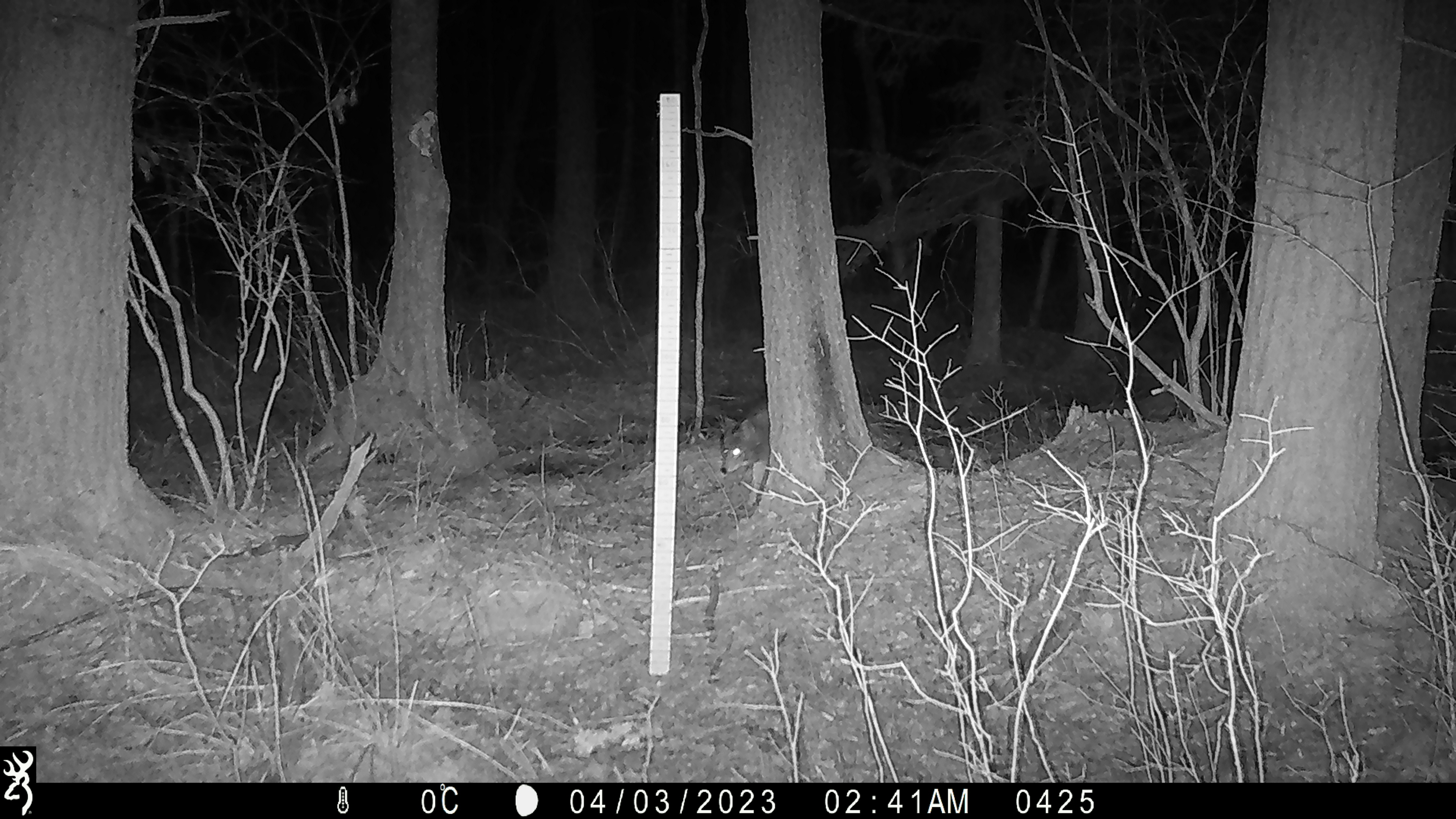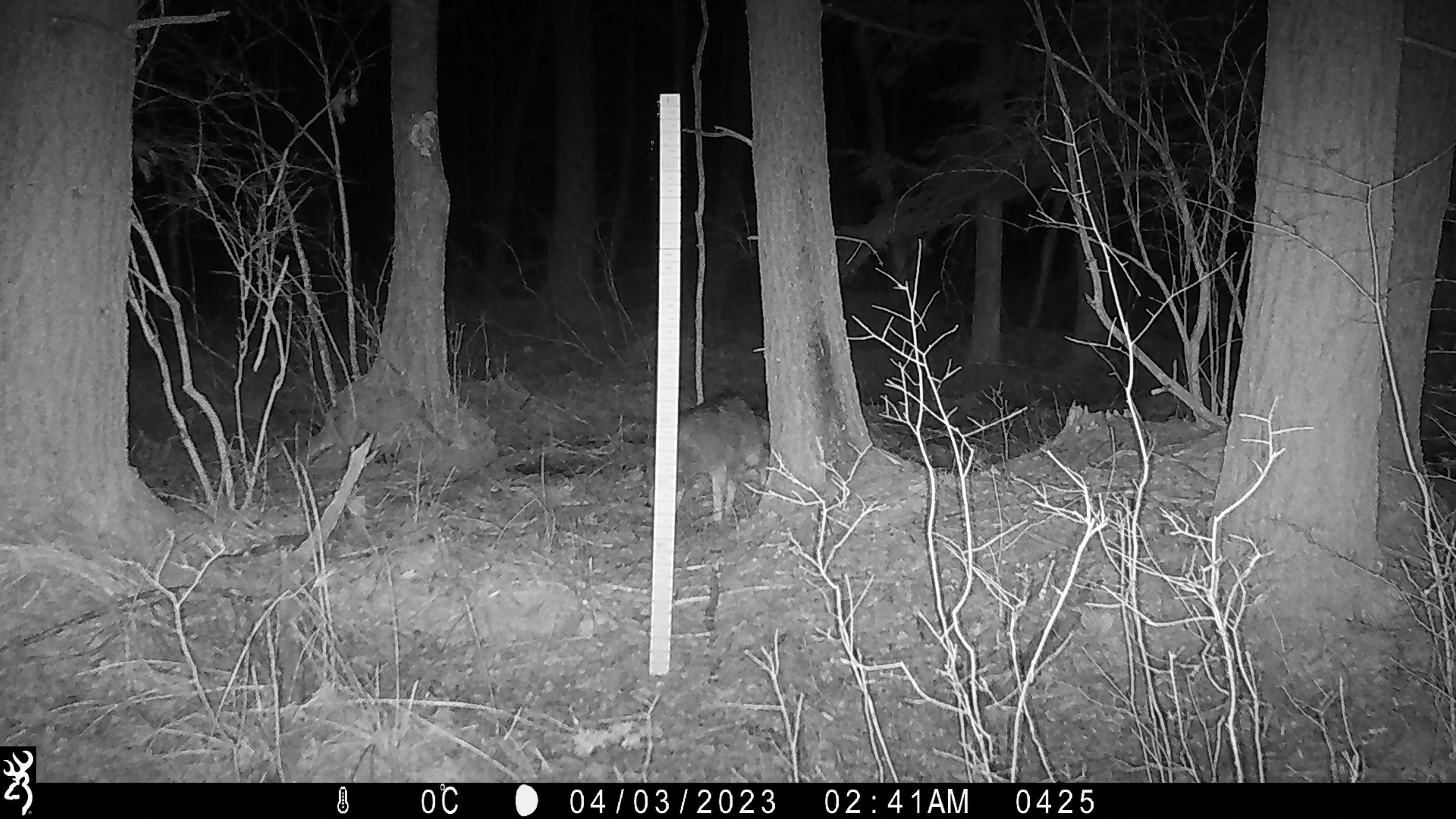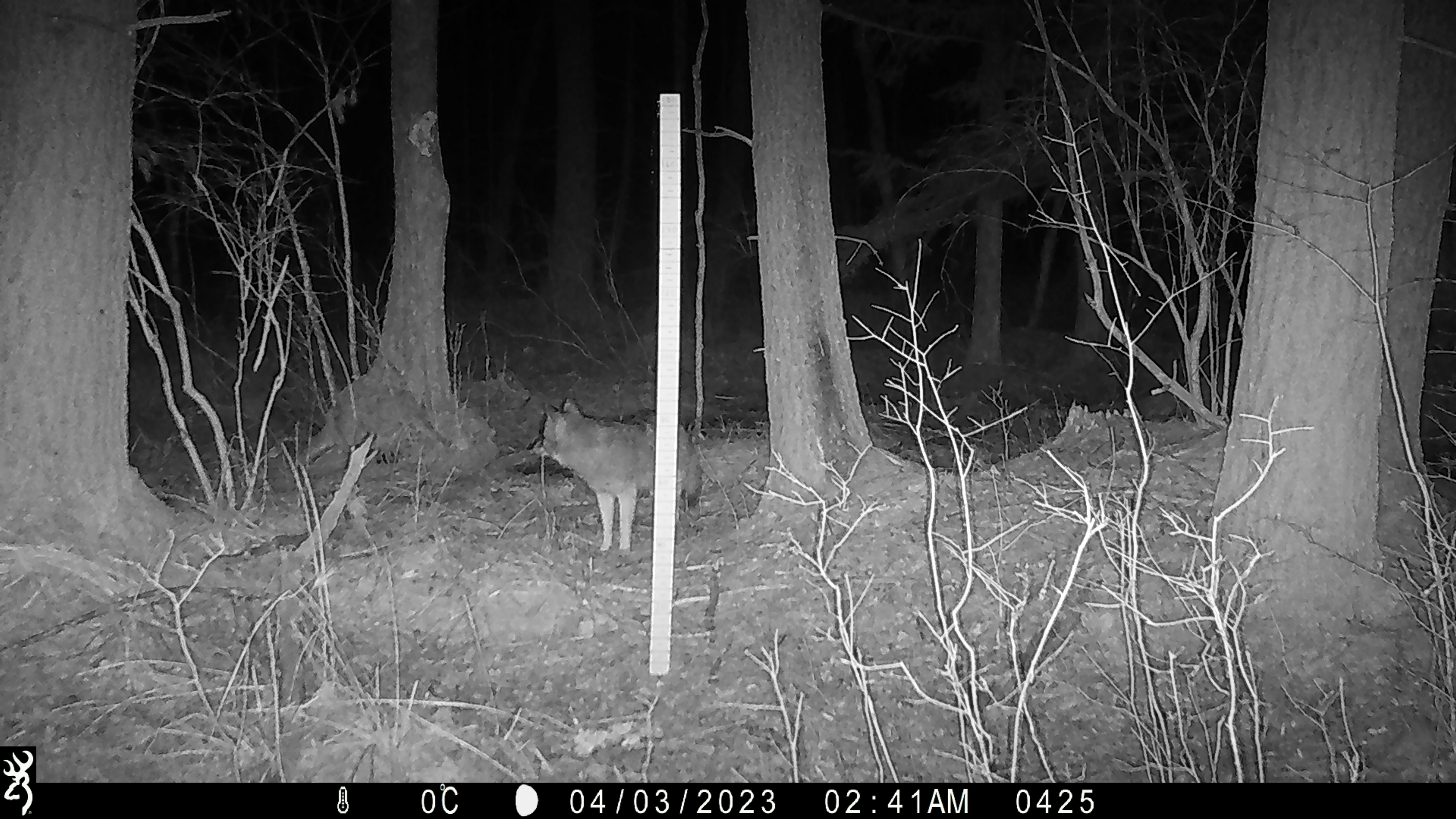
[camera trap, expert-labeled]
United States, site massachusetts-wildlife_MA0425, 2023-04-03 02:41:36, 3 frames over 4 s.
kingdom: Animalia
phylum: Chordata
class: Mammalia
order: Carnivora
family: Canidae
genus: Canis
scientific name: Canis latrans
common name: coyote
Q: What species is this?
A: Coyote (Canis latrans).